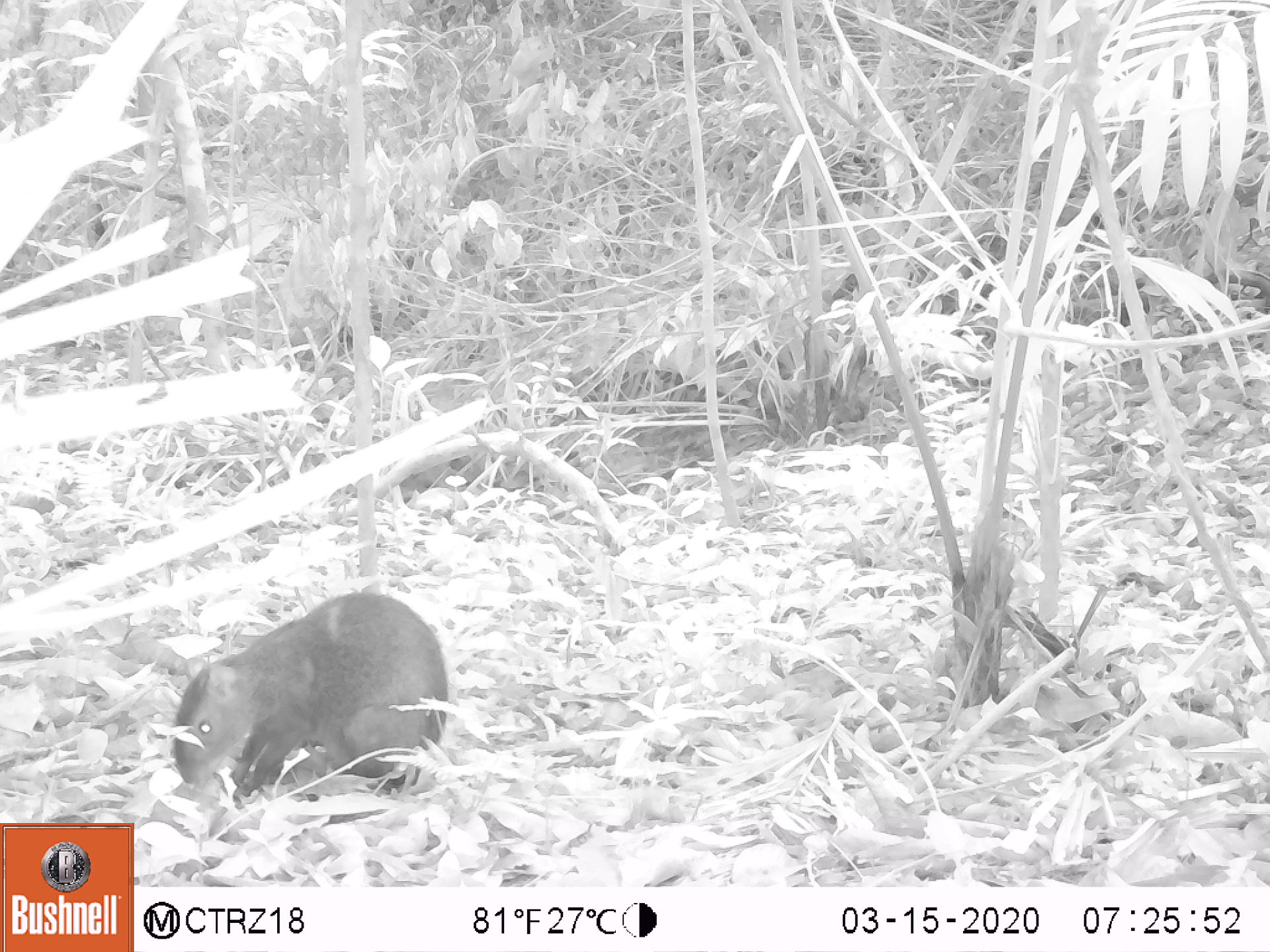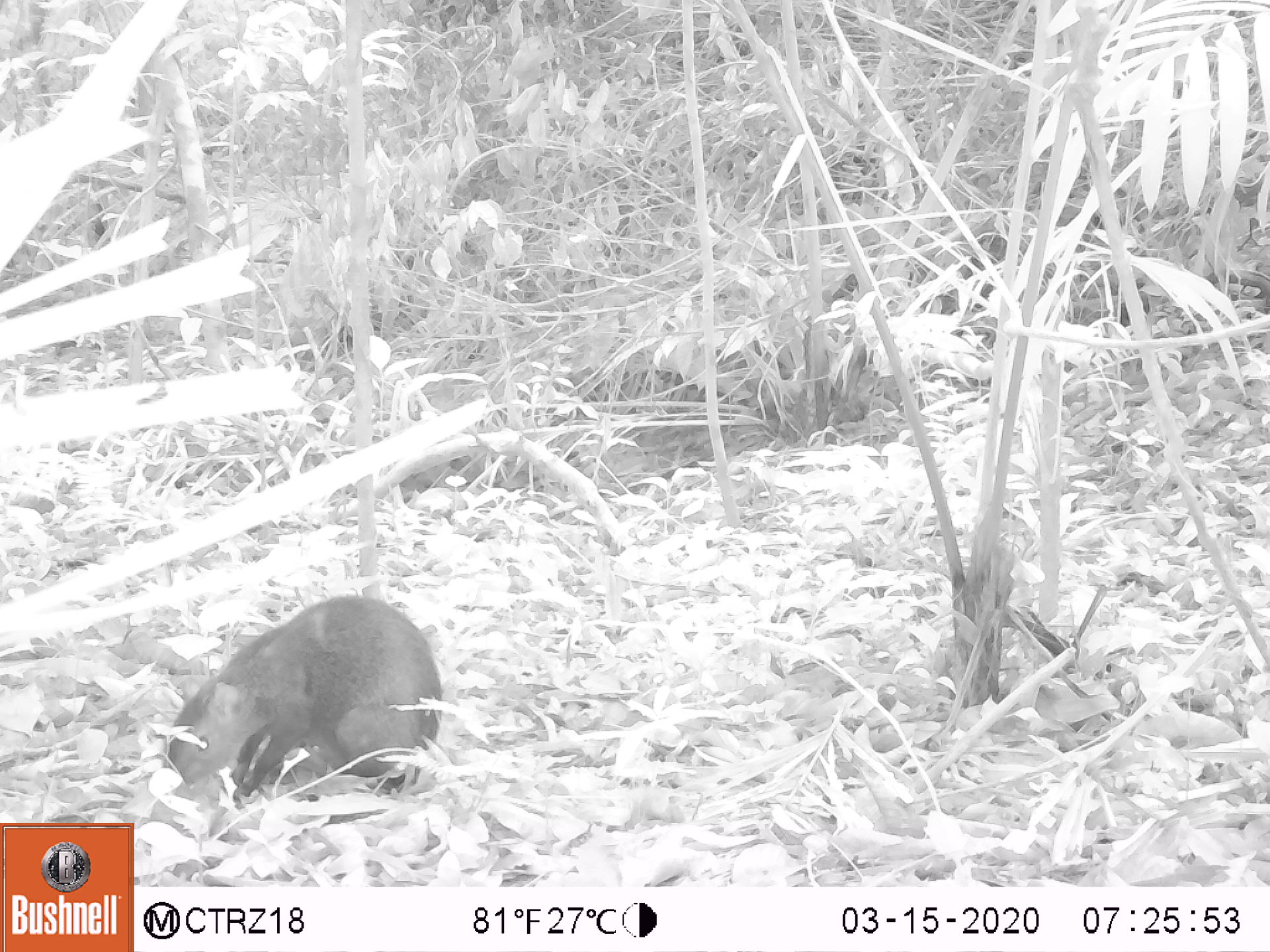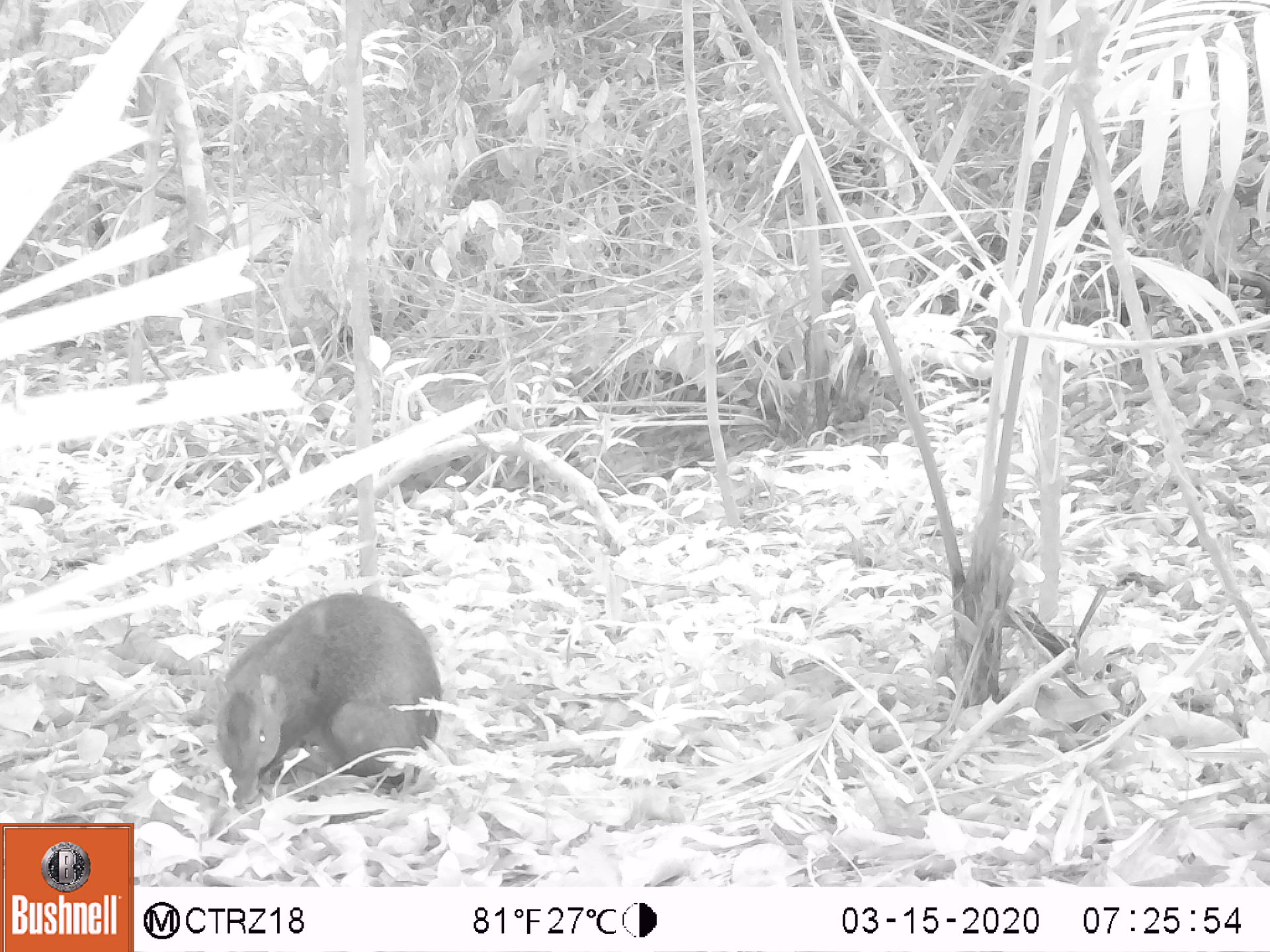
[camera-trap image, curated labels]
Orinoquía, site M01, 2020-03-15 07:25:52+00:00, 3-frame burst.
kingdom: Animalia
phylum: Chordata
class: Mammalia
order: Rodentia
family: Dasyproctidae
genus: Dasyprocta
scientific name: Dasyprocta fuliginosa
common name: black agouti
Black agouti (Dasyprocta fuliginosa).